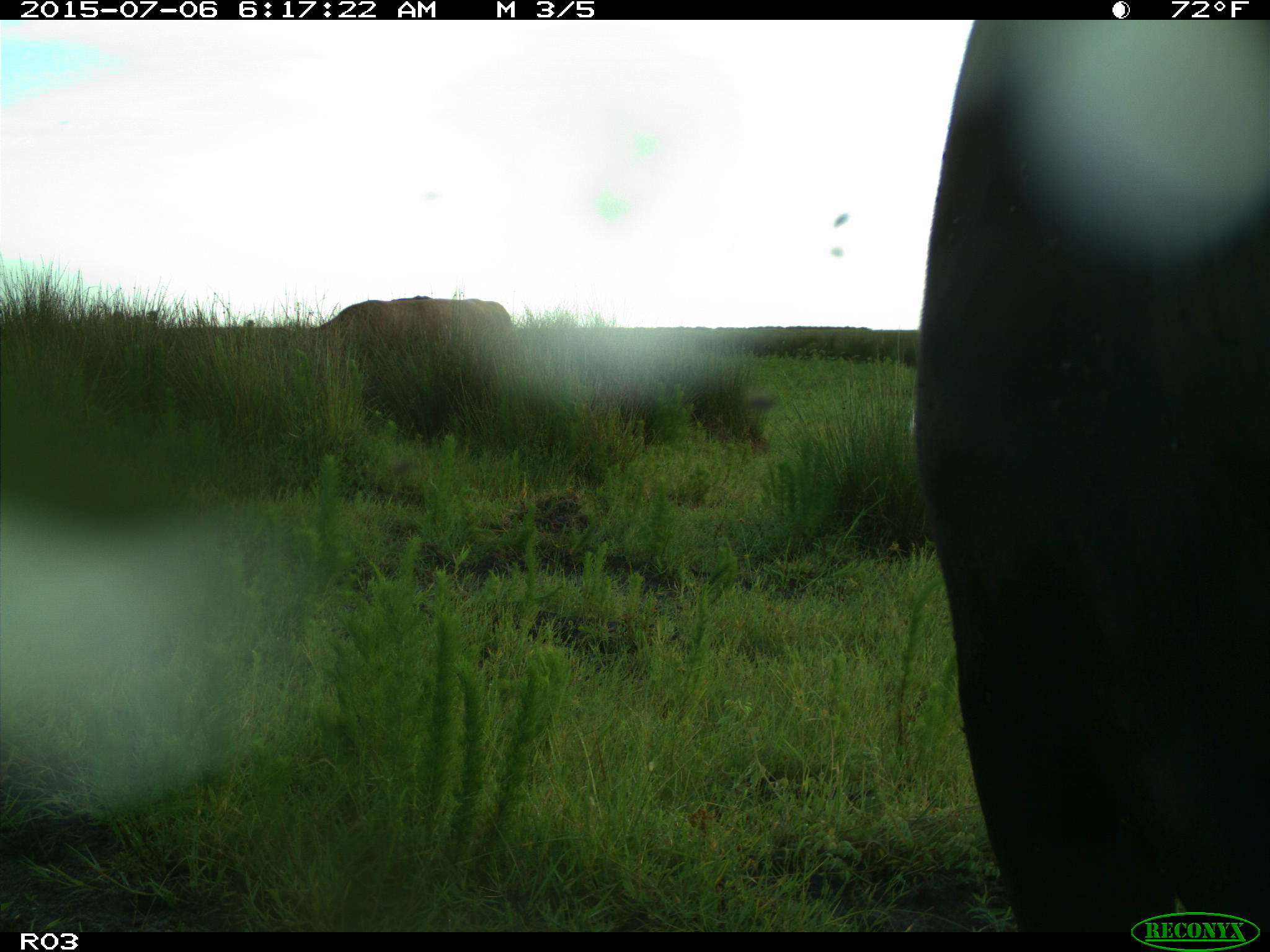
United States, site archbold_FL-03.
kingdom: Animalia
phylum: Chordata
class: Mammalia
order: Artiodactyla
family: Bovidae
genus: Bos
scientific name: Bos taurus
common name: domestic cow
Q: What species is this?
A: Bos taurus (domestic cow).